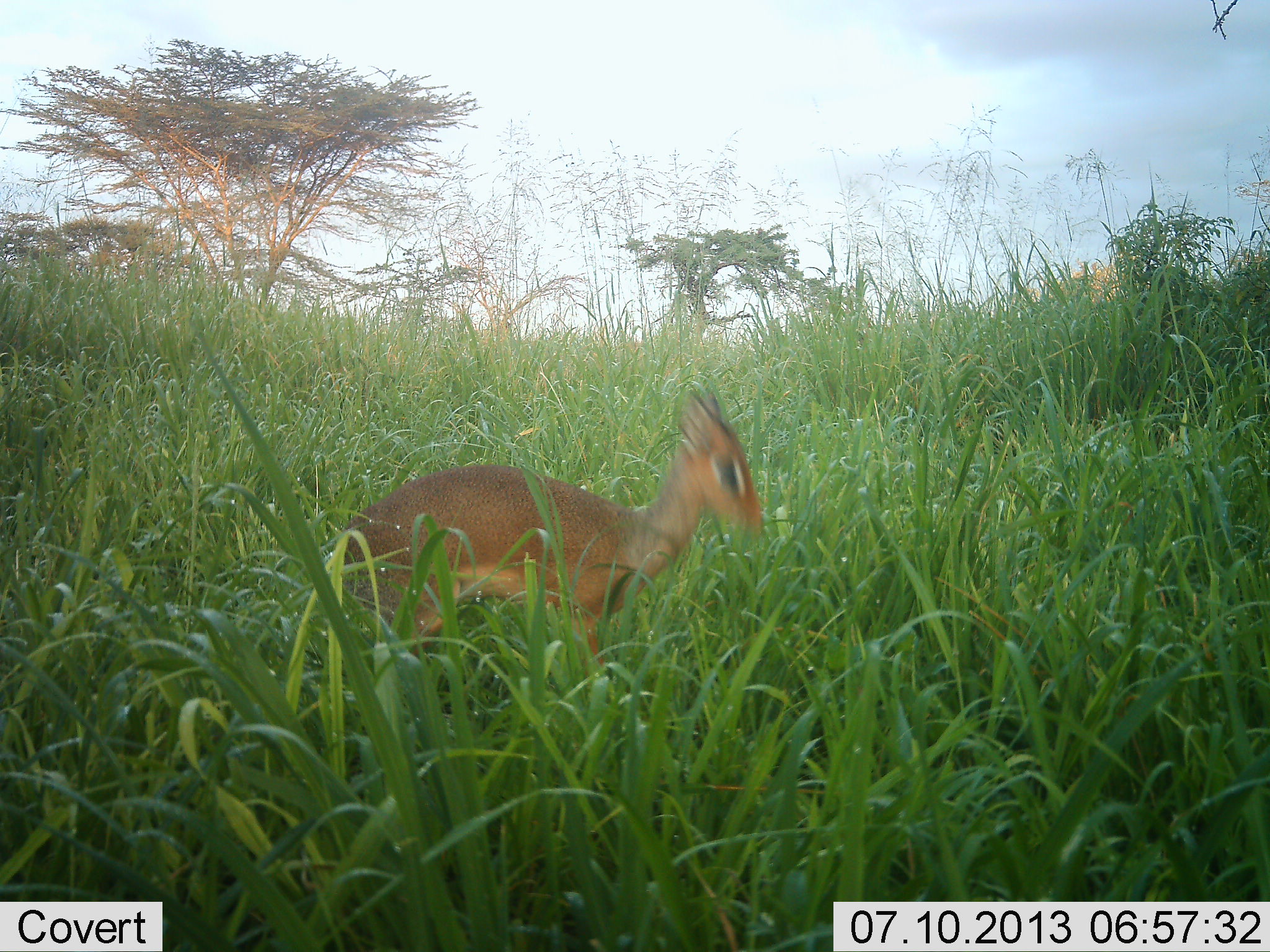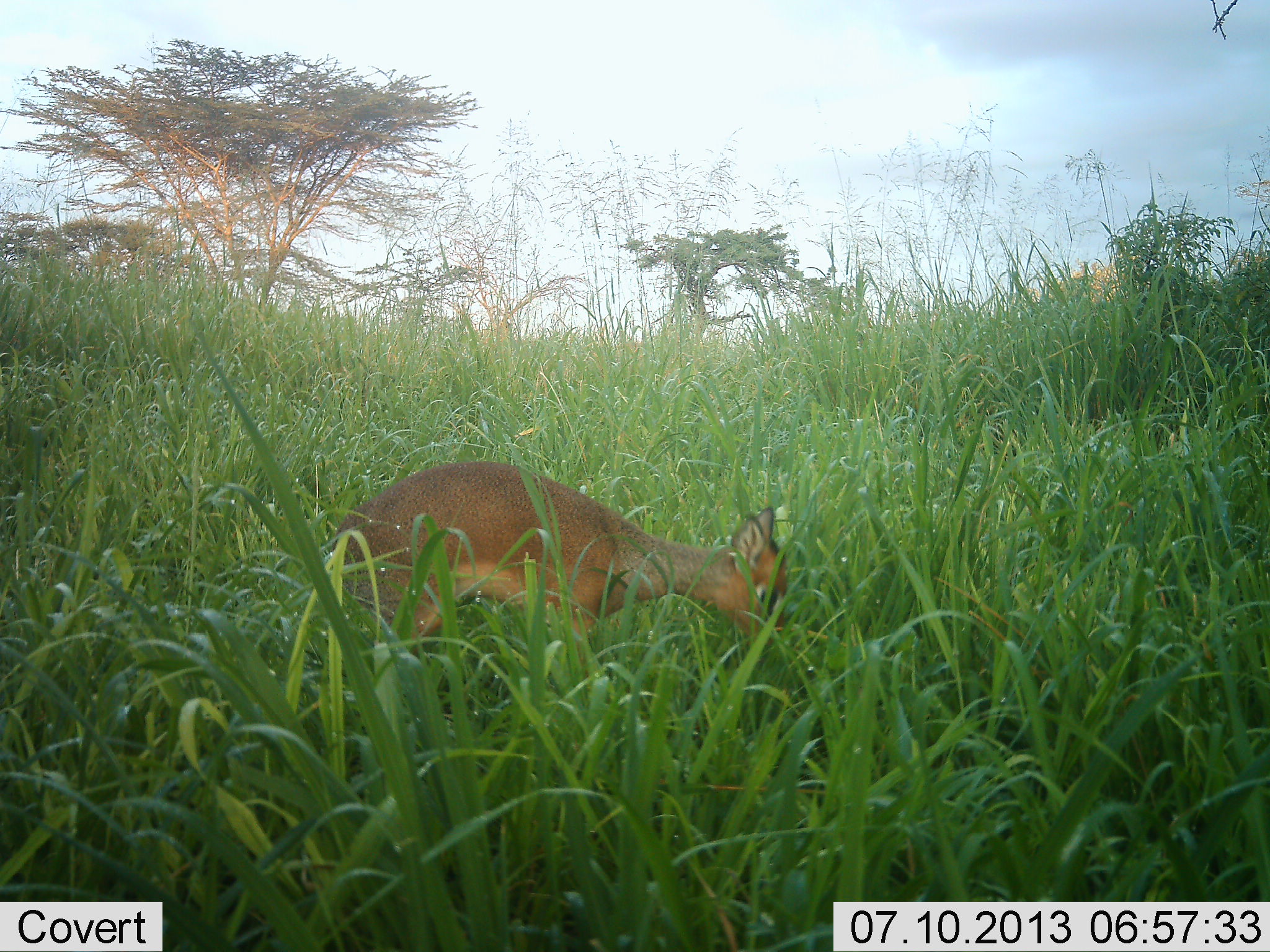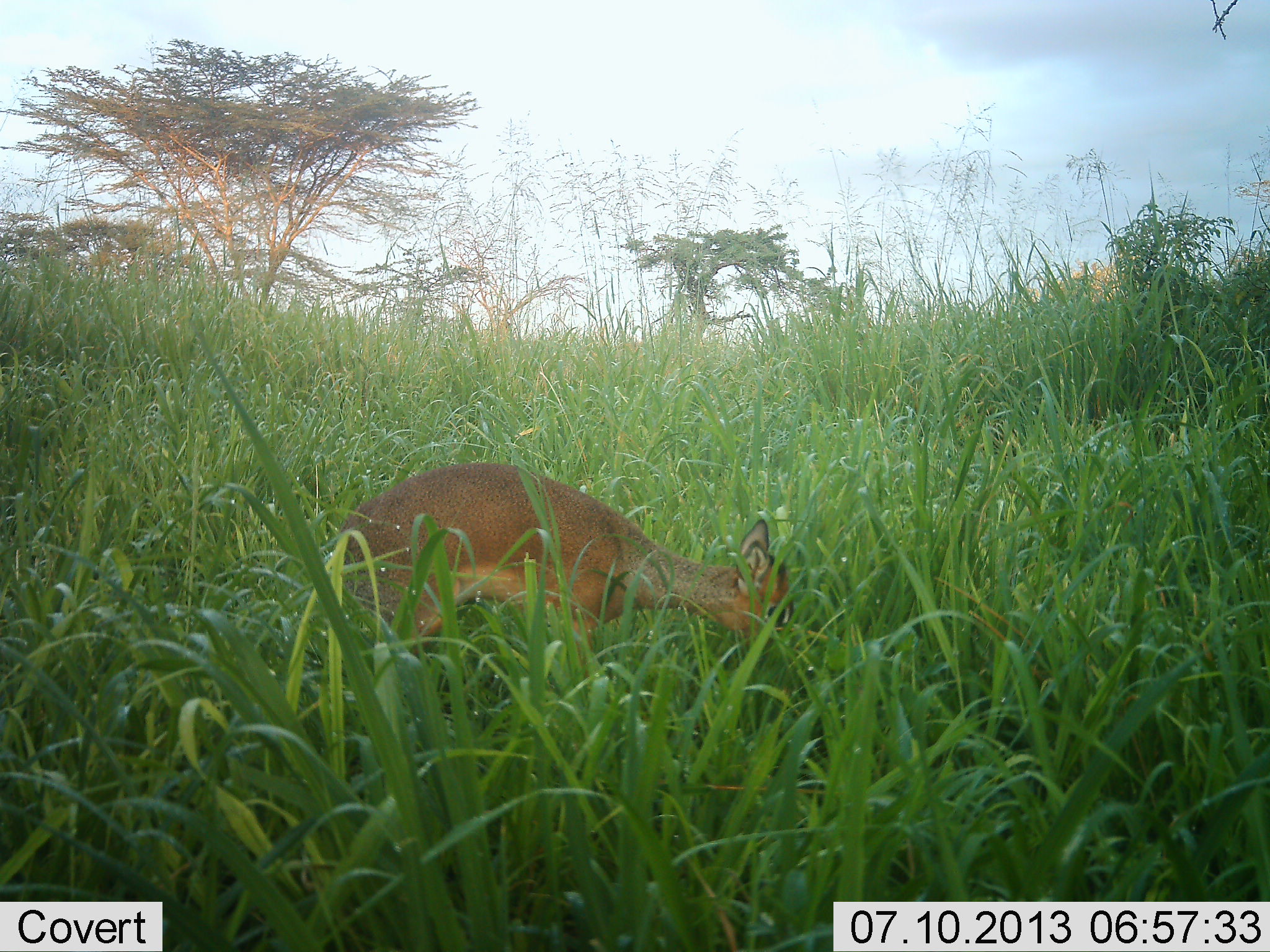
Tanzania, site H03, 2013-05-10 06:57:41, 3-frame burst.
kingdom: Animalia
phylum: Chordata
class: Mammalia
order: Artiodactyla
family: Bovidae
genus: Madoqua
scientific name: Madoqua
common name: dikdik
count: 1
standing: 40%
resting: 0%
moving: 5%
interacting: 0%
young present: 0%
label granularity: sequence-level